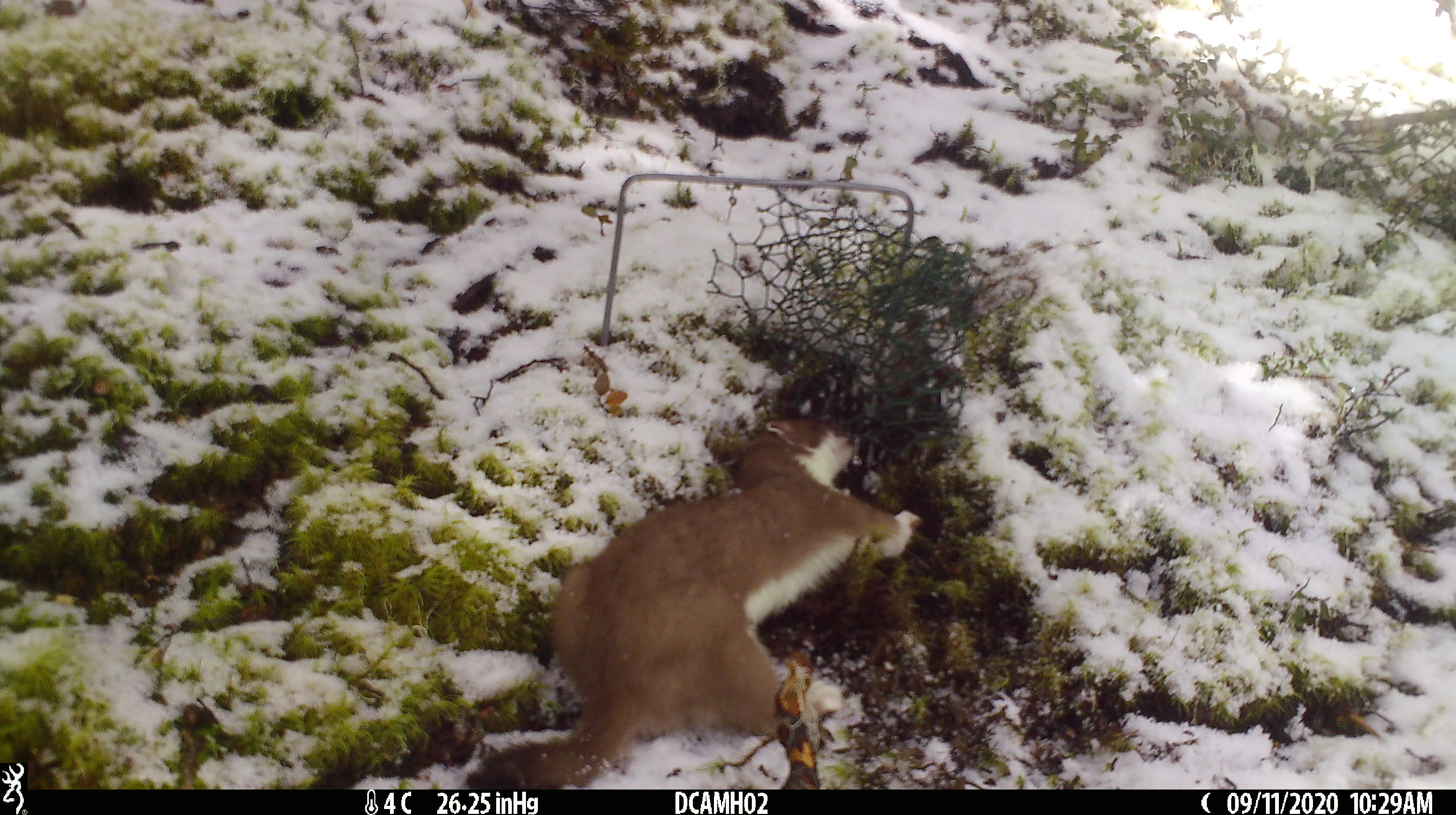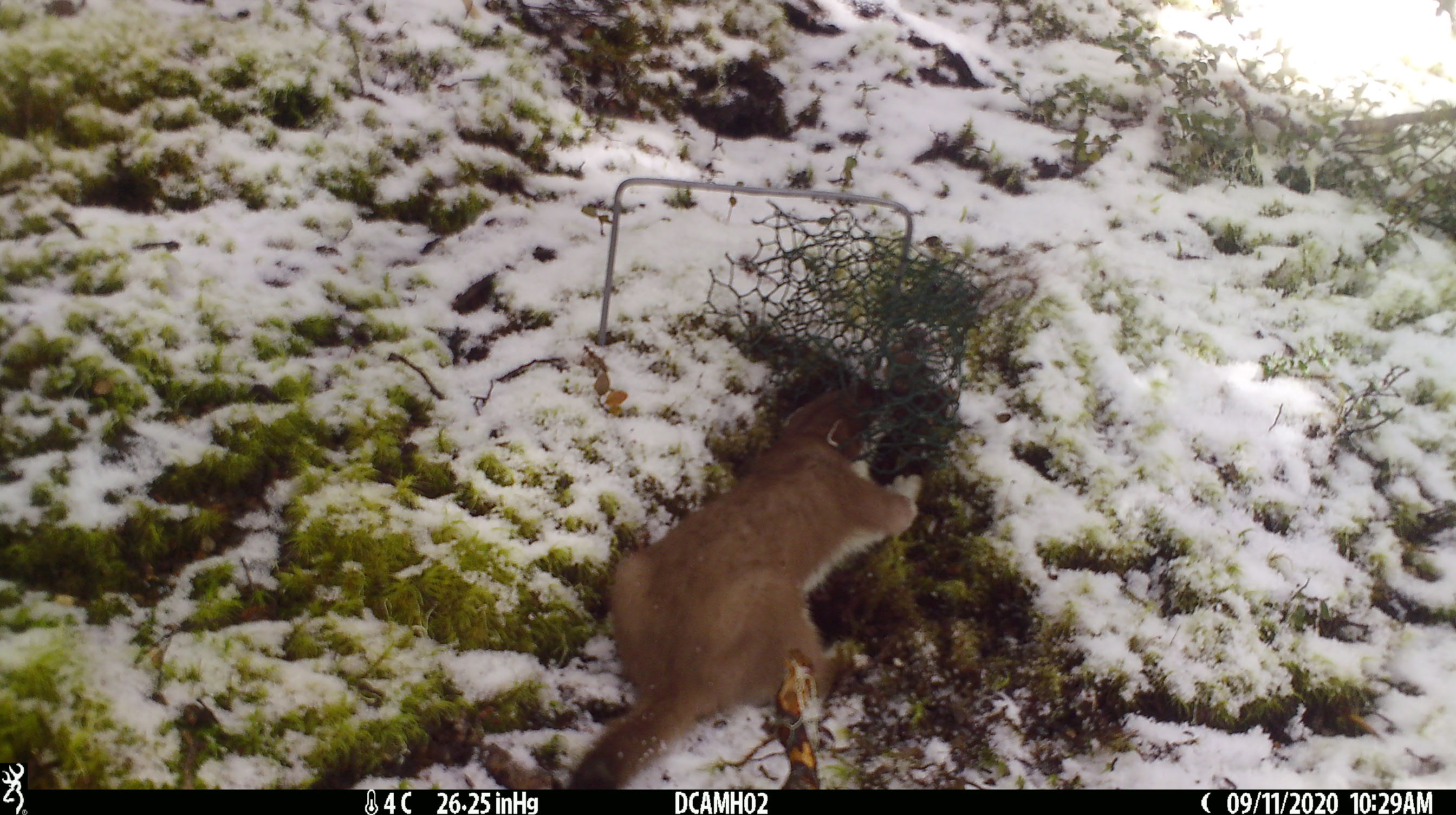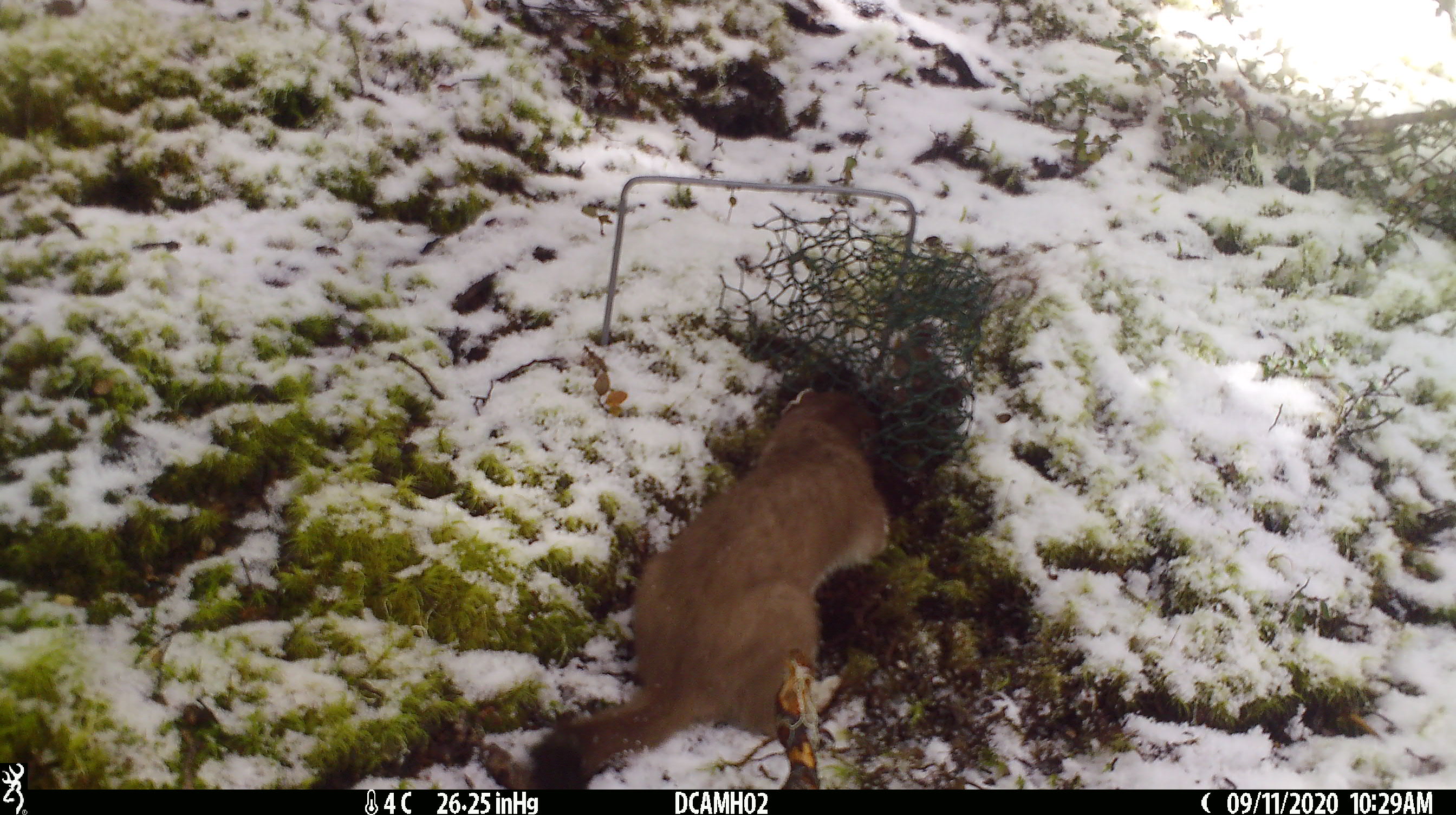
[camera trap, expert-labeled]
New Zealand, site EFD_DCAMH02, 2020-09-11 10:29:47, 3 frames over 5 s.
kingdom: Animalia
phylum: Chordata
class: Mammalia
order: Carnivora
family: Mustelidae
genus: Mustela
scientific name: Mustela erminea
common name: stoat